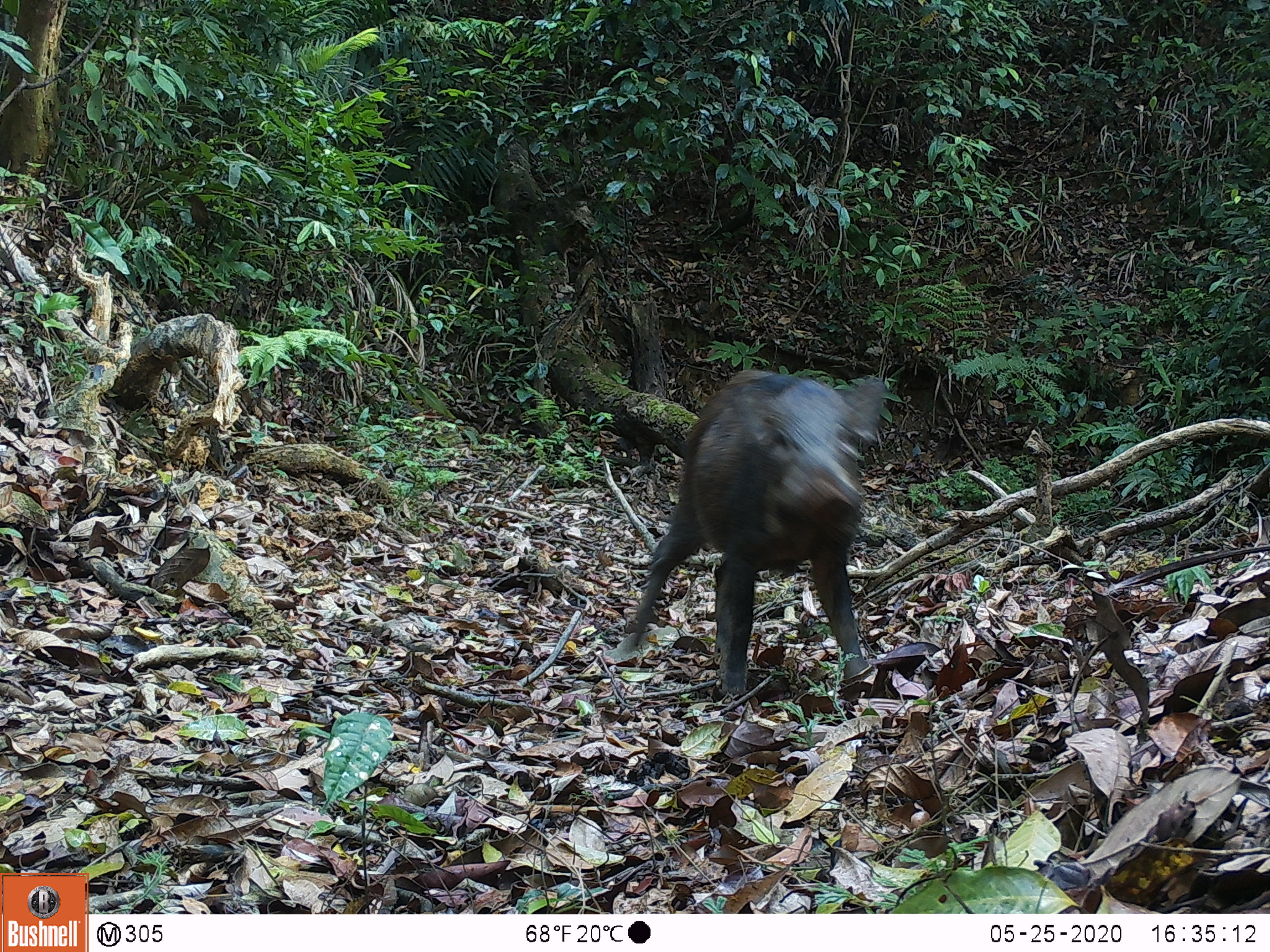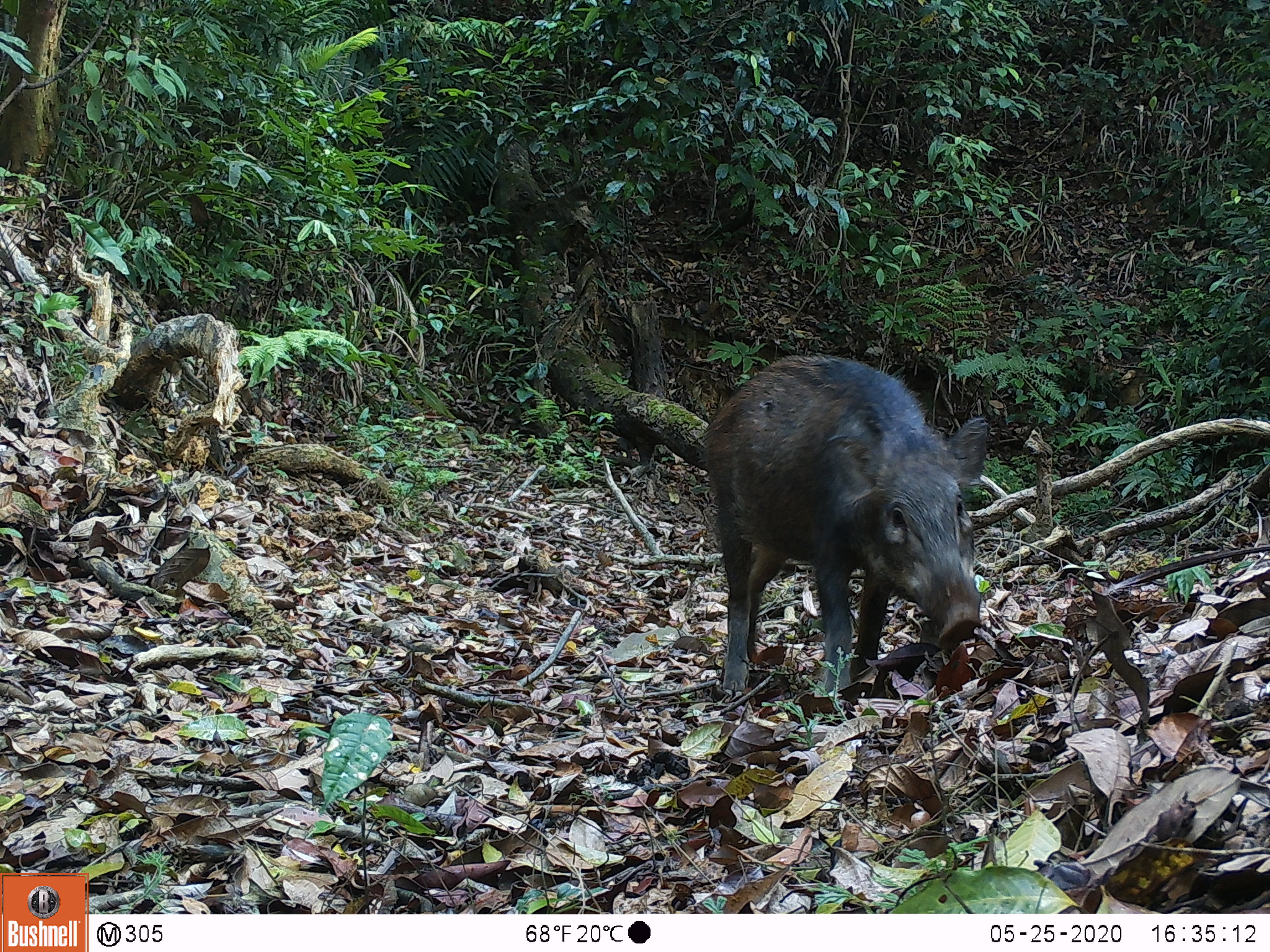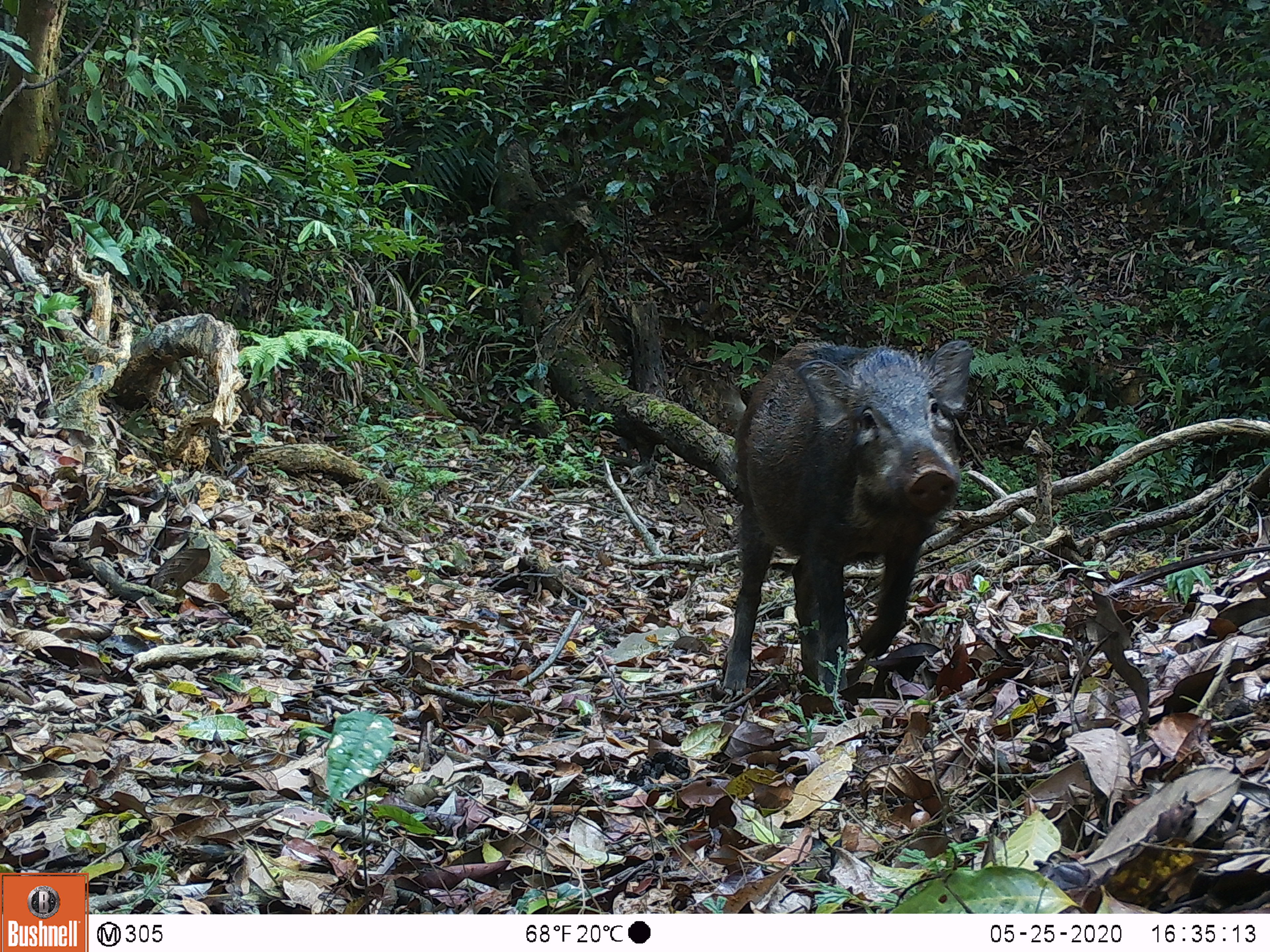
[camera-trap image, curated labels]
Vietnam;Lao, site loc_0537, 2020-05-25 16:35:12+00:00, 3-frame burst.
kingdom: Animalia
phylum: Chordata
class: Mammalia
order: Artiodactyla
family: Suidae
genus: Sus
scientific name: Sus scrofa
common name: eurasian wild pig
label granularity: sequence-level